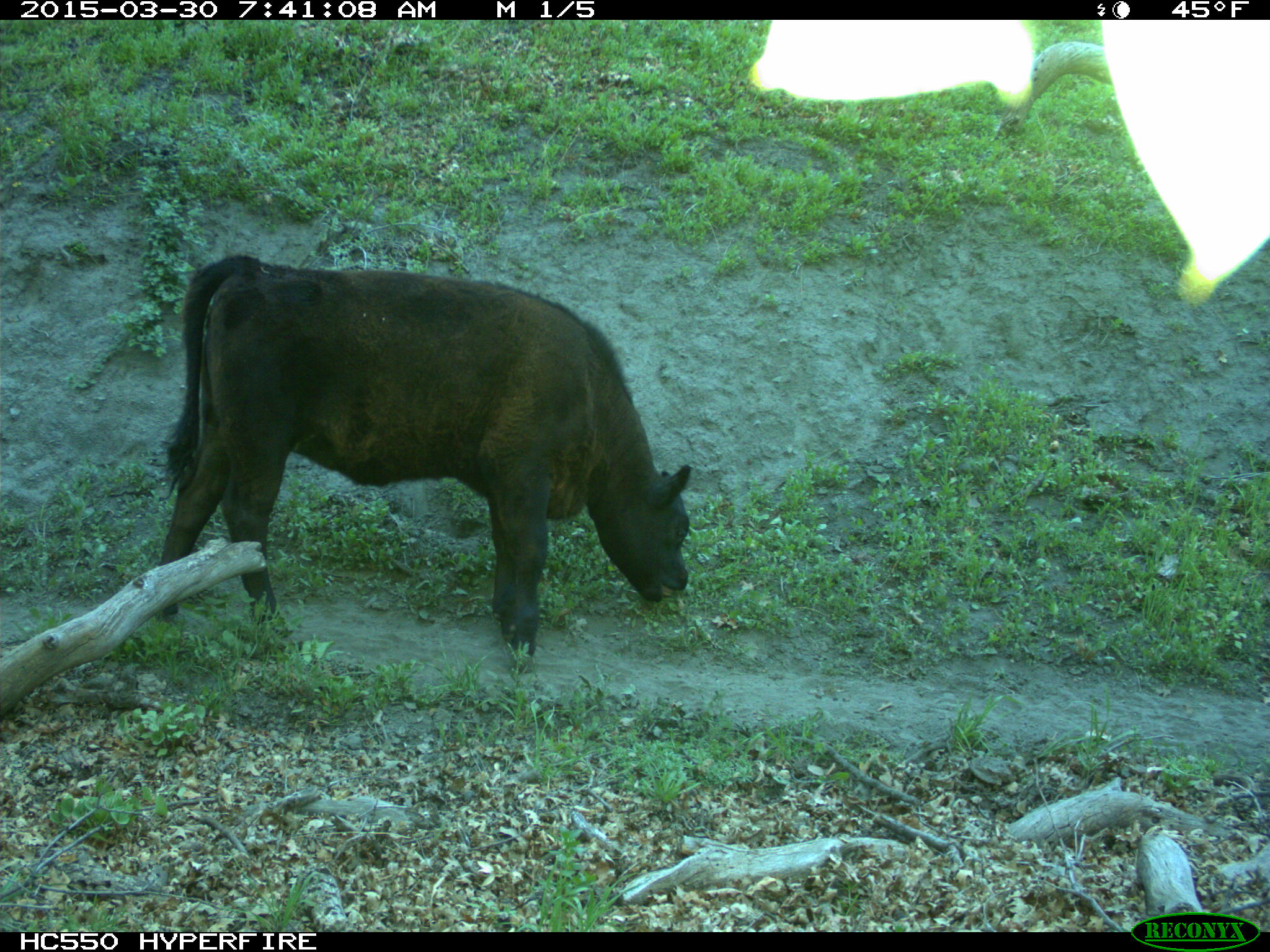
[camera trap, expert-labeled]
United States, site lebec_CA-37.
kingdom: Animalia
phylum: Chordata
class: Mammalia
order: Artiodactyla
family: Bovidae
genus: Bos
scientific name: Bos taurus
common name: domestic cow